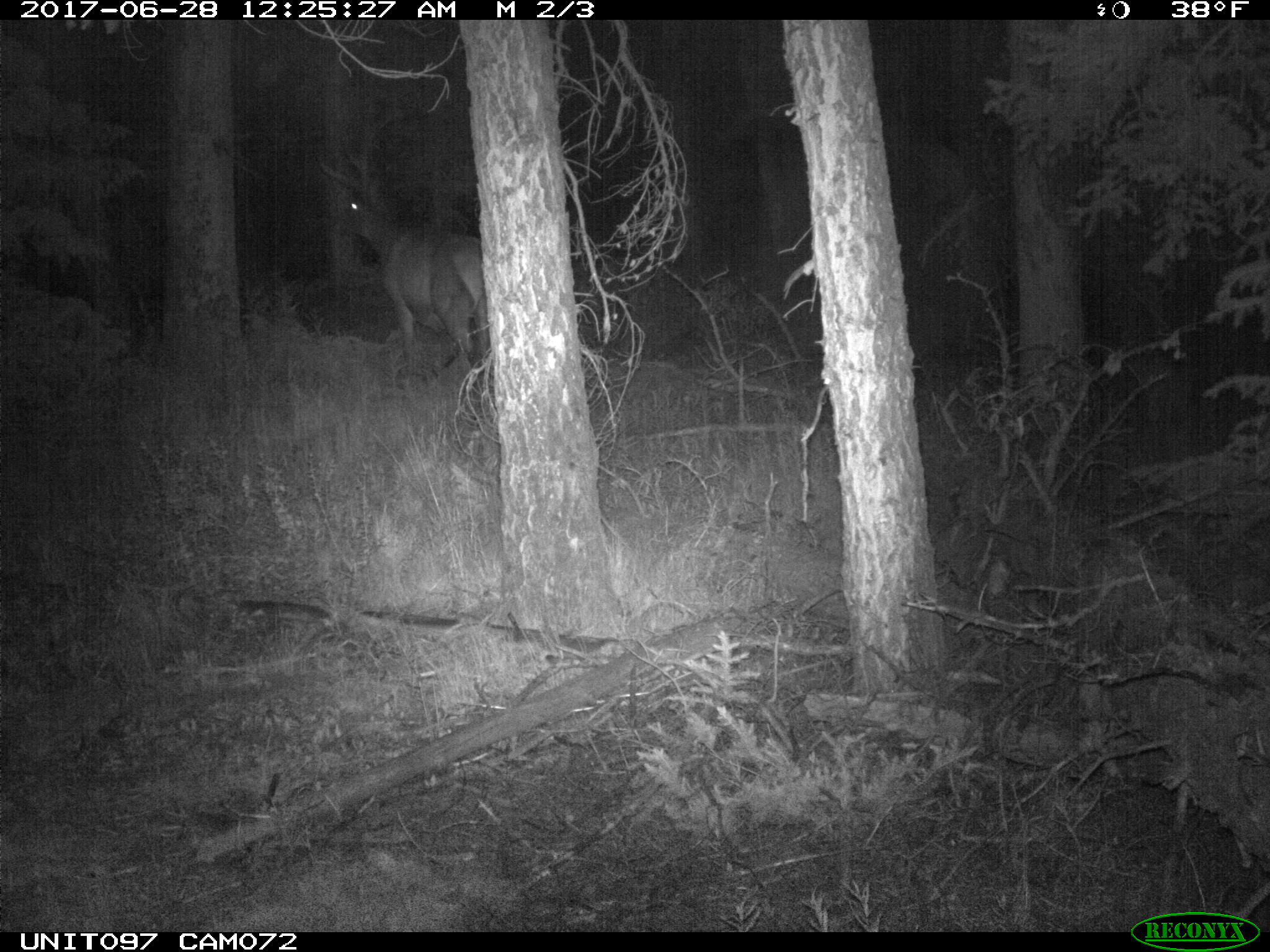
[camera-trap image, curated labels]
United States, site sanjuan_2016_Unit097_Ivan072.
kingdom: Animalia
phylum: Chordata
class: Mammalia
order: Artiodactyla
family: Cervidae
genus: Cervus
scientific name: Cervus elaphus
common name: red deer